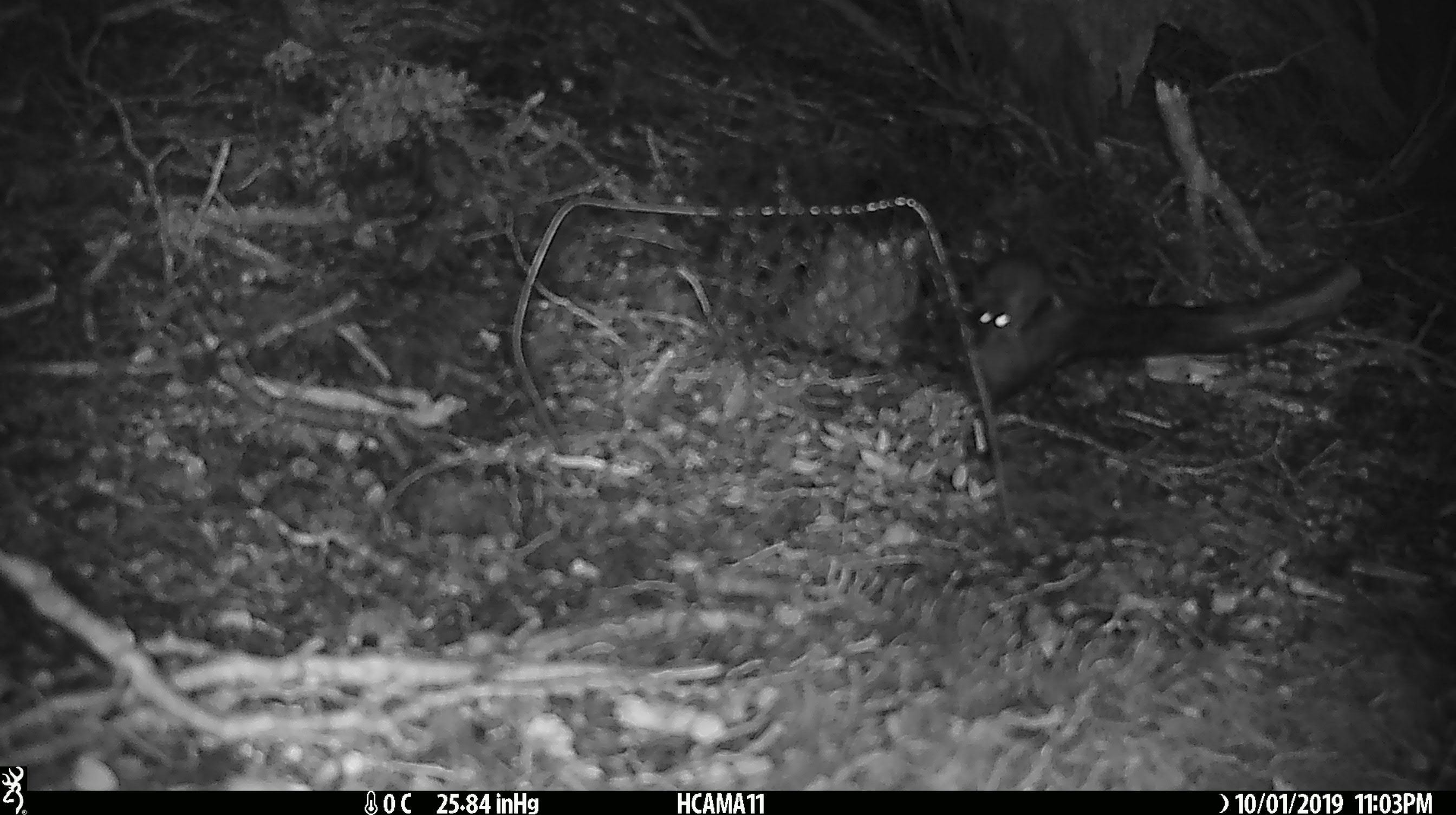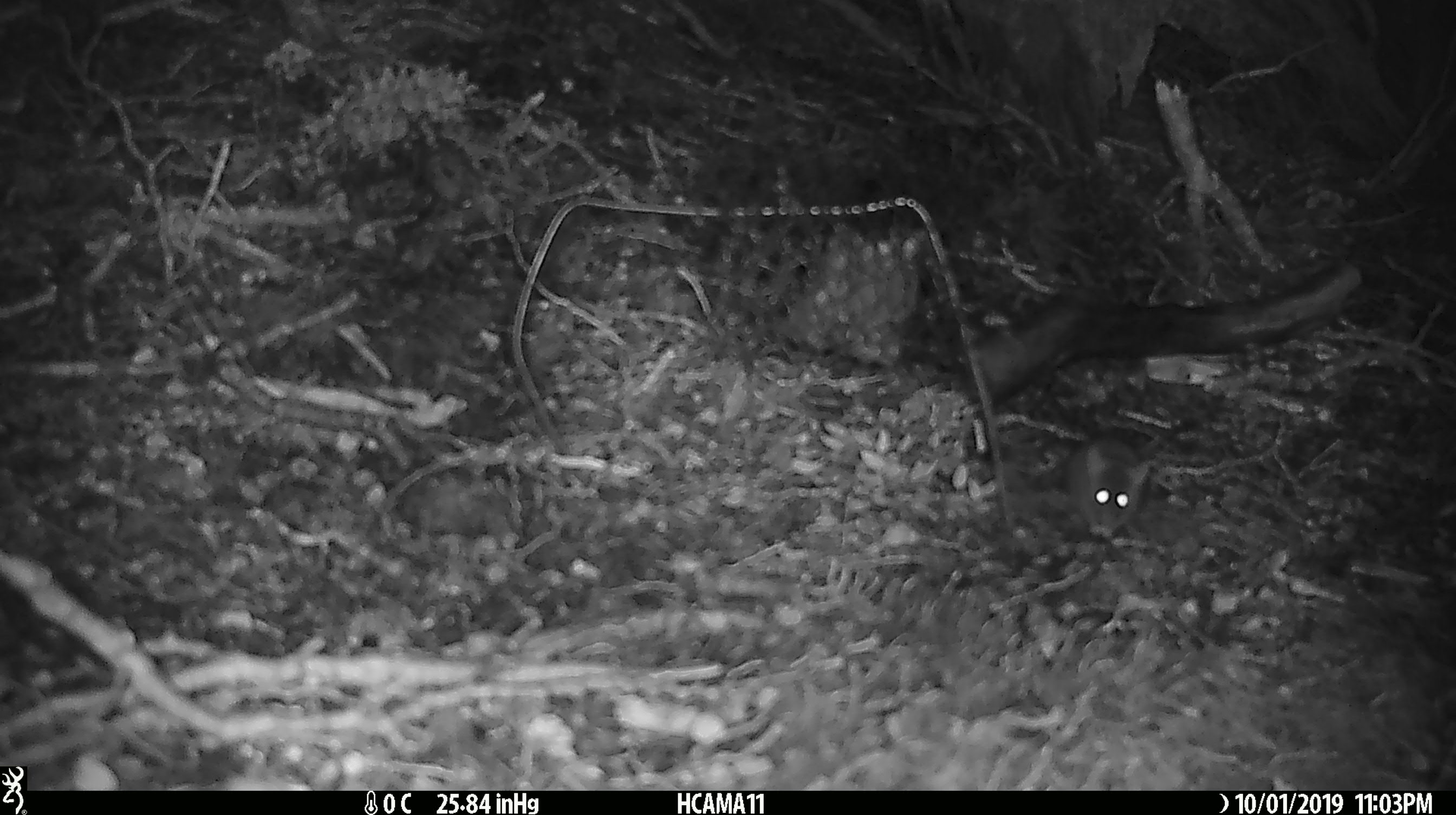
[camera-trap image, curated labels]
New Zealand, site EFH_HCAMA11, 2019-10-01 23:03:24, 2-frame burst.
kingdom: Animalia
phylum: Chordata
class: Mammalia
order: Rodentia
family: Muridae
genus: Mus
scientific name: Mus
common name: mouse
Mouse (Mus).